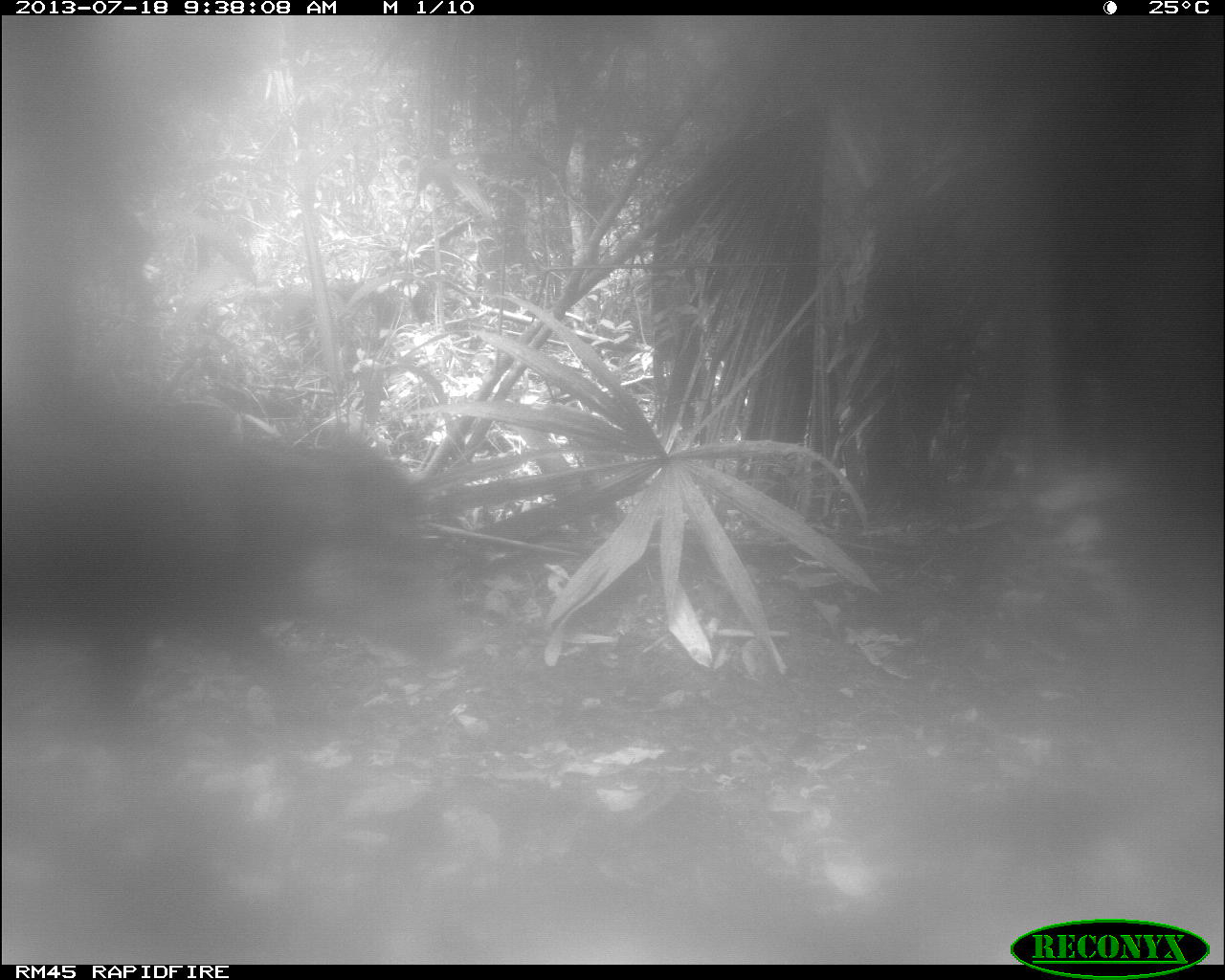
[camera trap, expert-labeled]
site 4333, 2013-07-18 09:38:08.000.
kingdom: Animalia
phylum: Chordata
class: Mammalia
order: Artiodactyla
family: Tayassuidae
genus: Tayassu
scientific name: Tayassu pecari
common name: white-lipped peccary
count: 1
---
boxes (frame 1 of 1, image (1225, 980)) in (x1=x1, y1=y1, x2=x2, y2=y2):
tayassu pecari: (x1=0, y1=376, x2=489, y2=777)